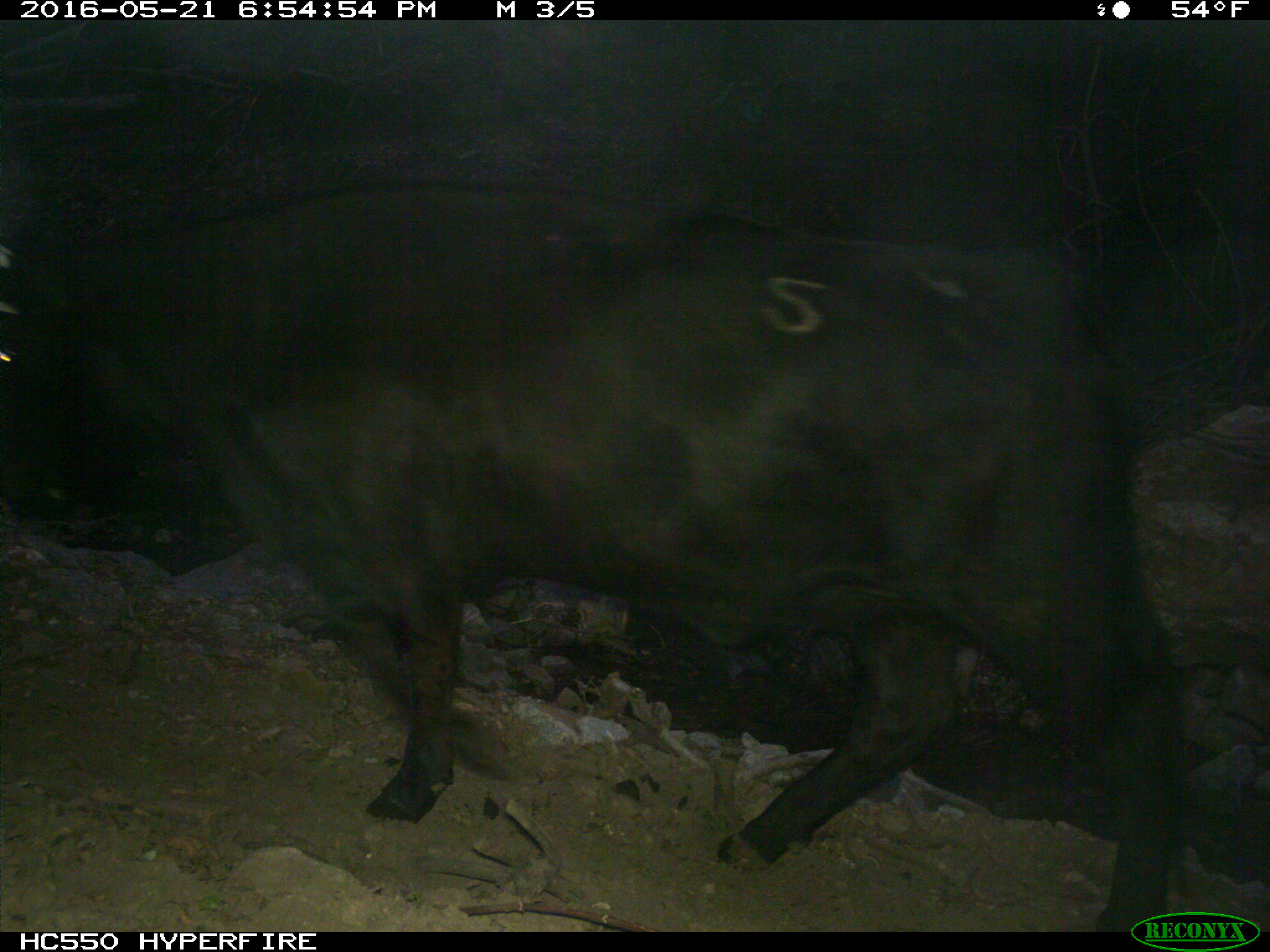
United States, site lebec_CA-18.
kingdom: Animalia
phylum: Chordata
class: Mammalia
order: Artiodactyla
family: Bovidae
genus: Bos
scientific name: Bos taurus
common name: domestic cow